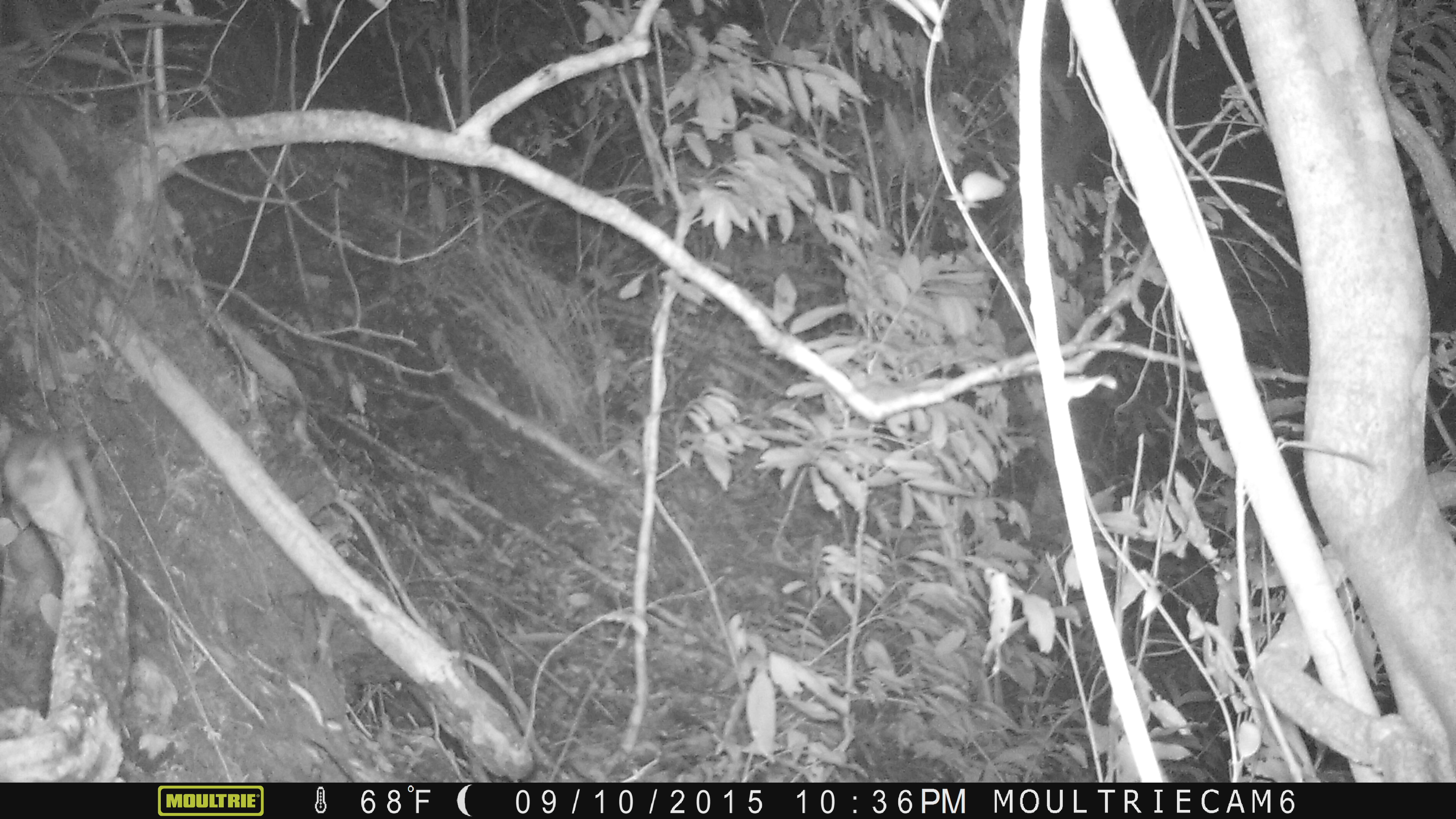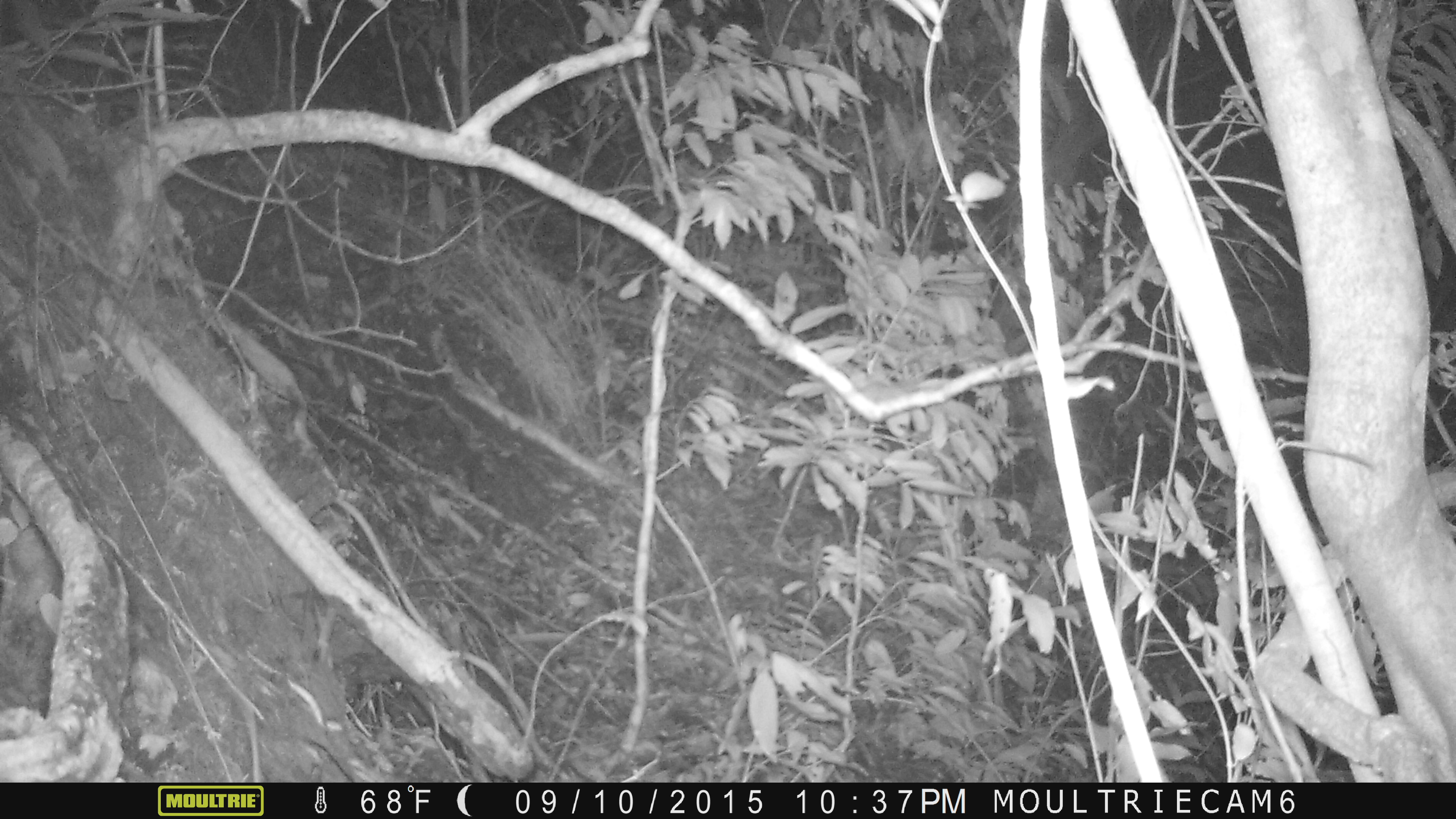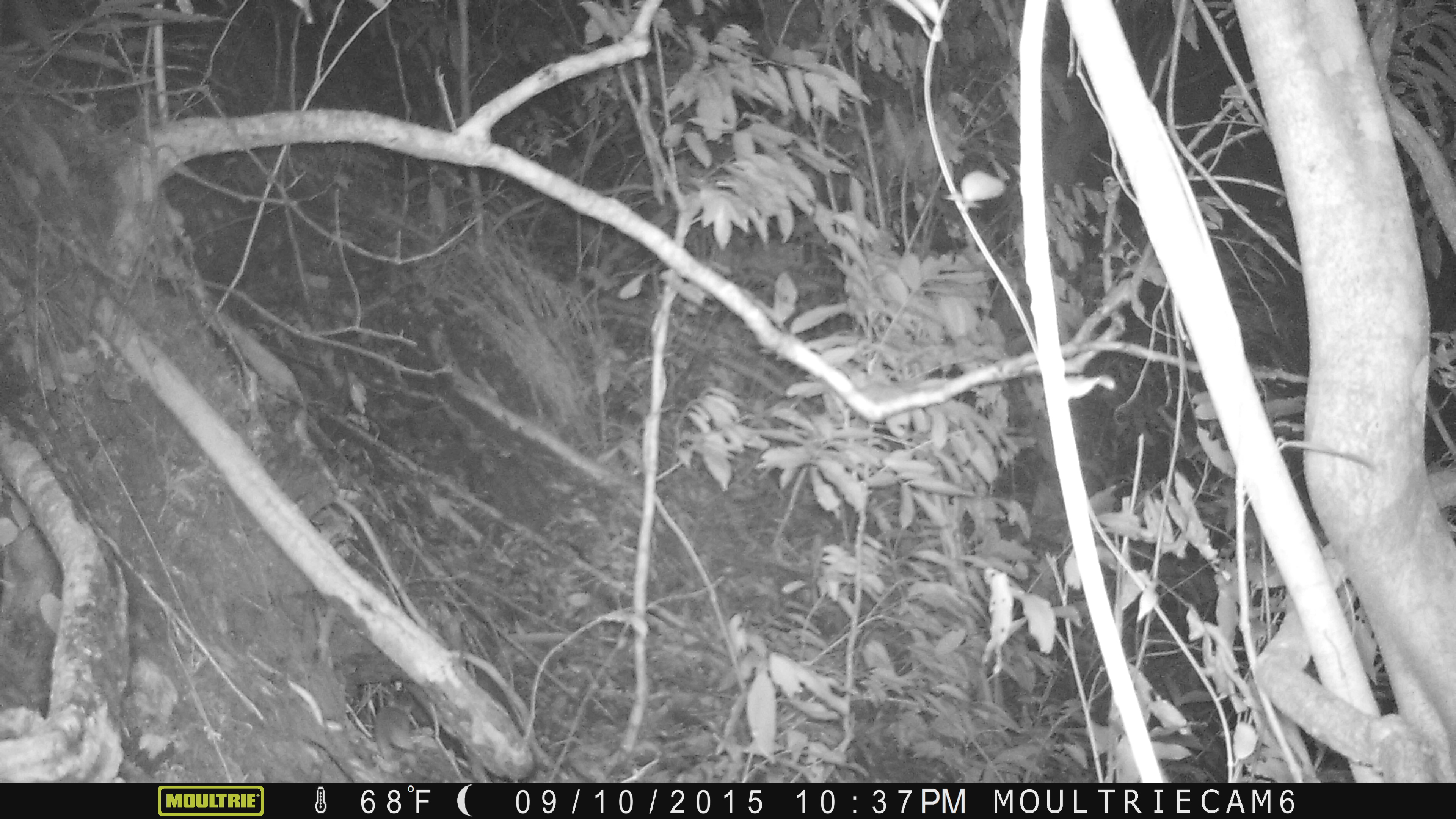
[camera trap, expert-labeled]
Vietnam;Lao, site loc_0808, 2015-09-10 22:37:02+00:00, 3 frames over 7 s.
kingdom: Animalia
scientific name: Animalia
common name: animal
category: unidentified small animal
Unidentified small animal (animal) (Animalia). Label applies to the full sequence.